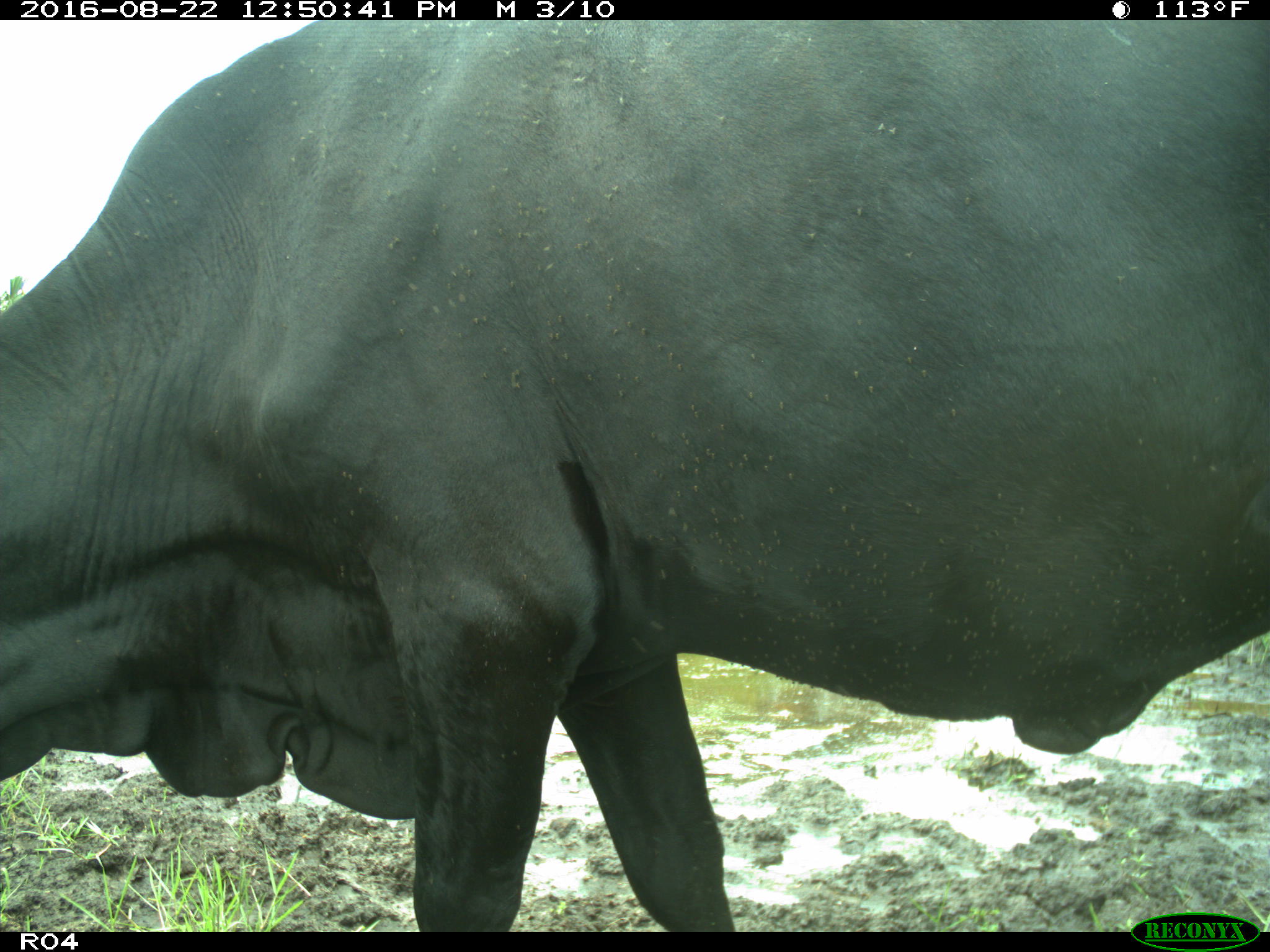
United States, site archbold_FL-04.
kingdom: Animalia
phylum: Chordata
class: Mammalia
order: Artiodactyla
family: Bovidae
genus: Bos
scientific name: Bos taurus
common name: domestic cow